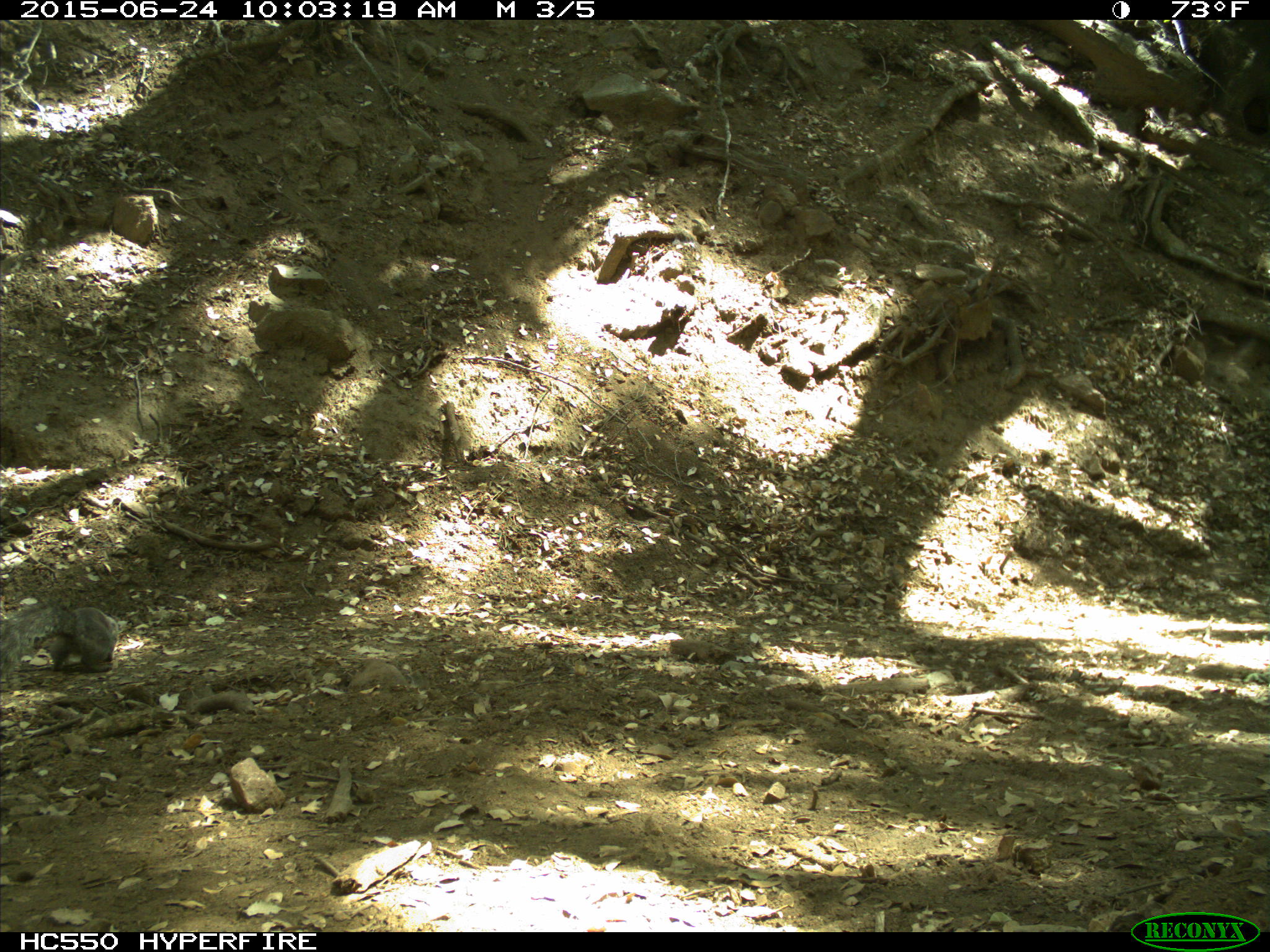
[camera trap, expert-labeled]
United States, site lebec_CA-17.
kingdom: Animalia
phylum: Chordata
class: Mammalia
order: Rodentia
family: Sciuridae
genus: Sciurus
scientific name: Sciurus carolinensis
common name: eastern gray squirrel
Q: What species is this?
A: Sciurus carolinensis (eastern gray squirrel).